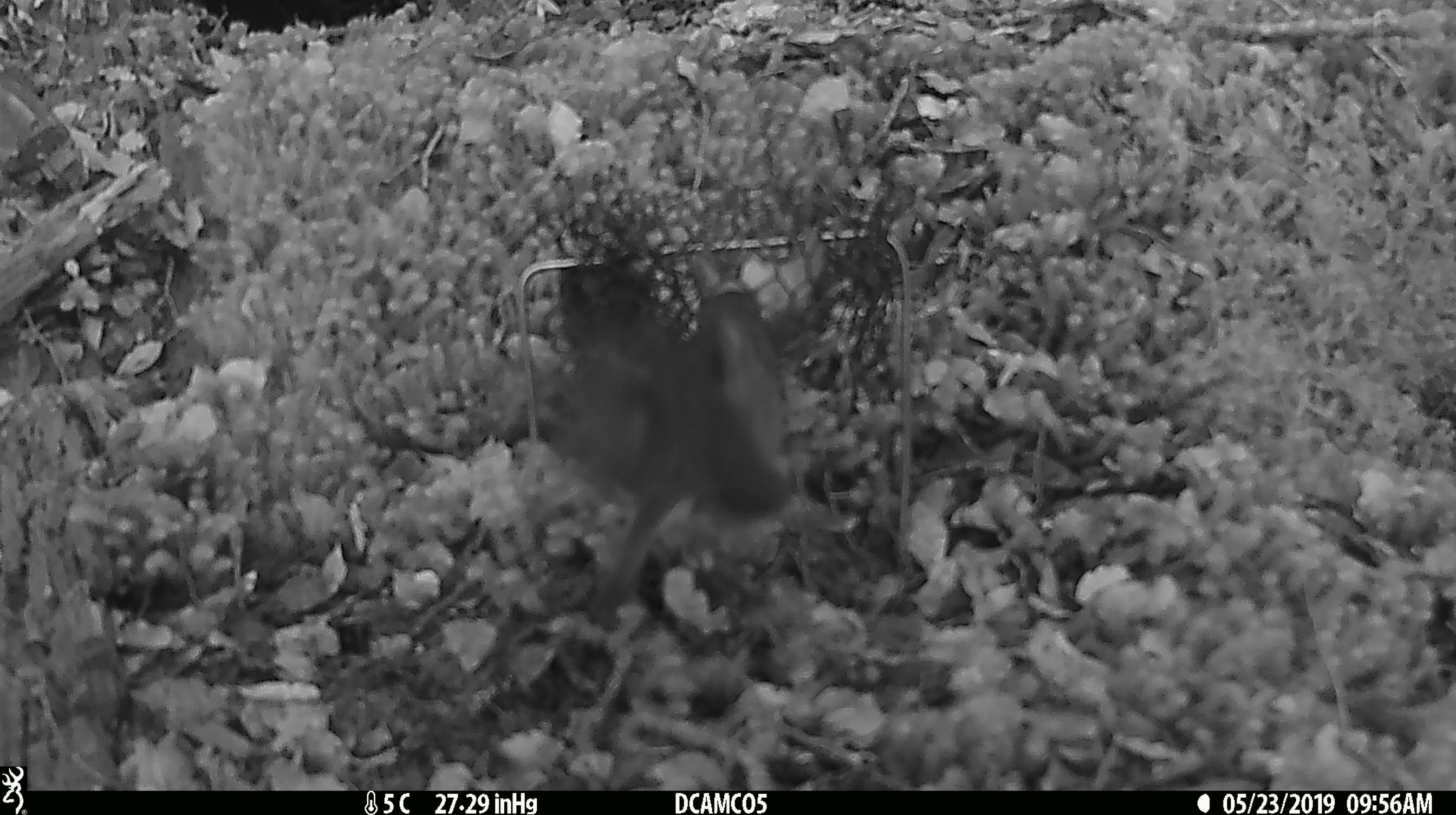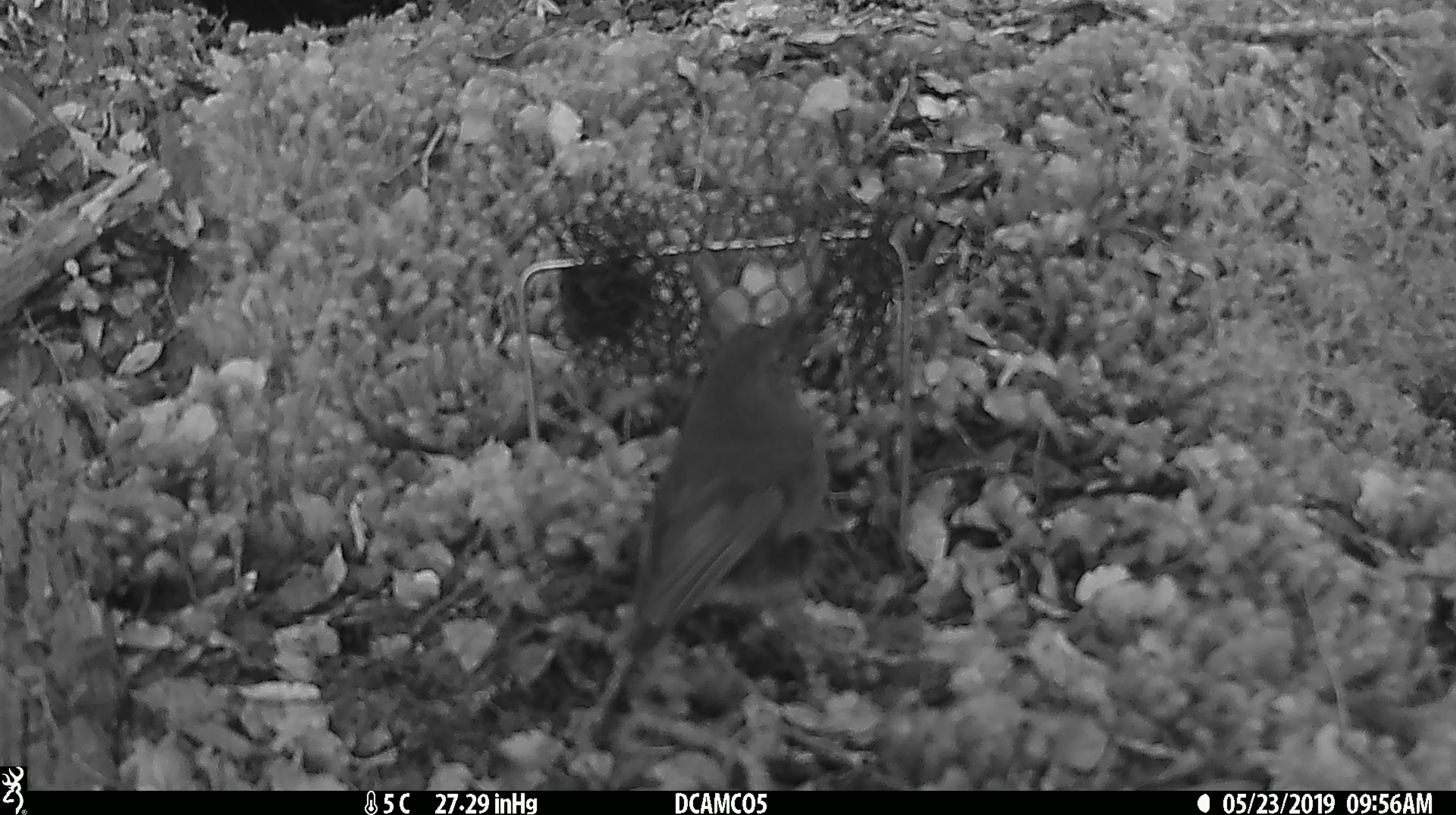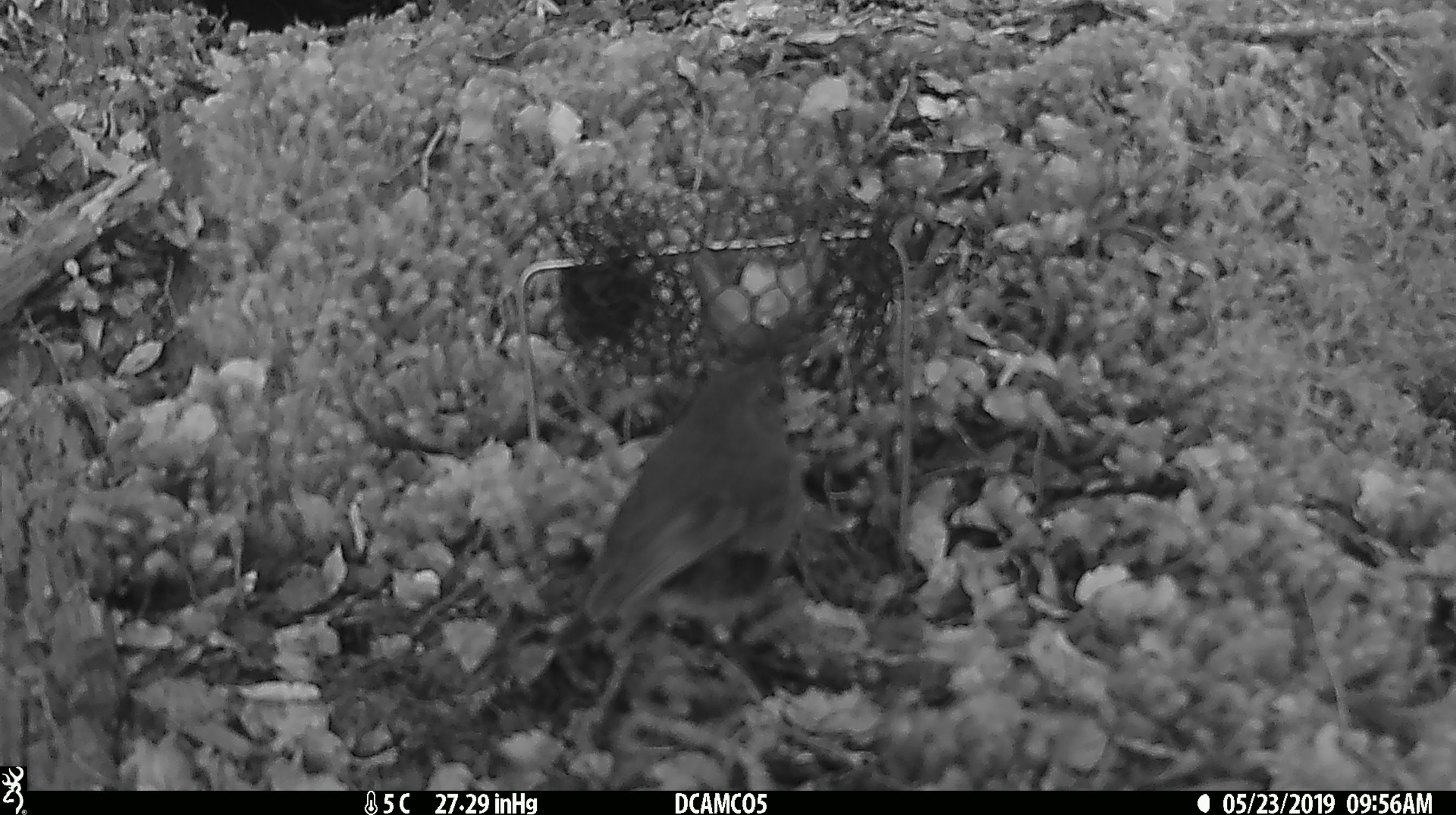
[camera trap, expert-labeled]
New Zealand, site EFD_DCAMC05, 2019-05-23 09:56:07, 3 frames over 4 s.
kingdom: Animalia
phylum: Chordata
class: Aves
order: Passeriformes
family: Petroicidae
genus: Petroica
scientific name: Petroica australis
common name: new zealand robin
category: robin